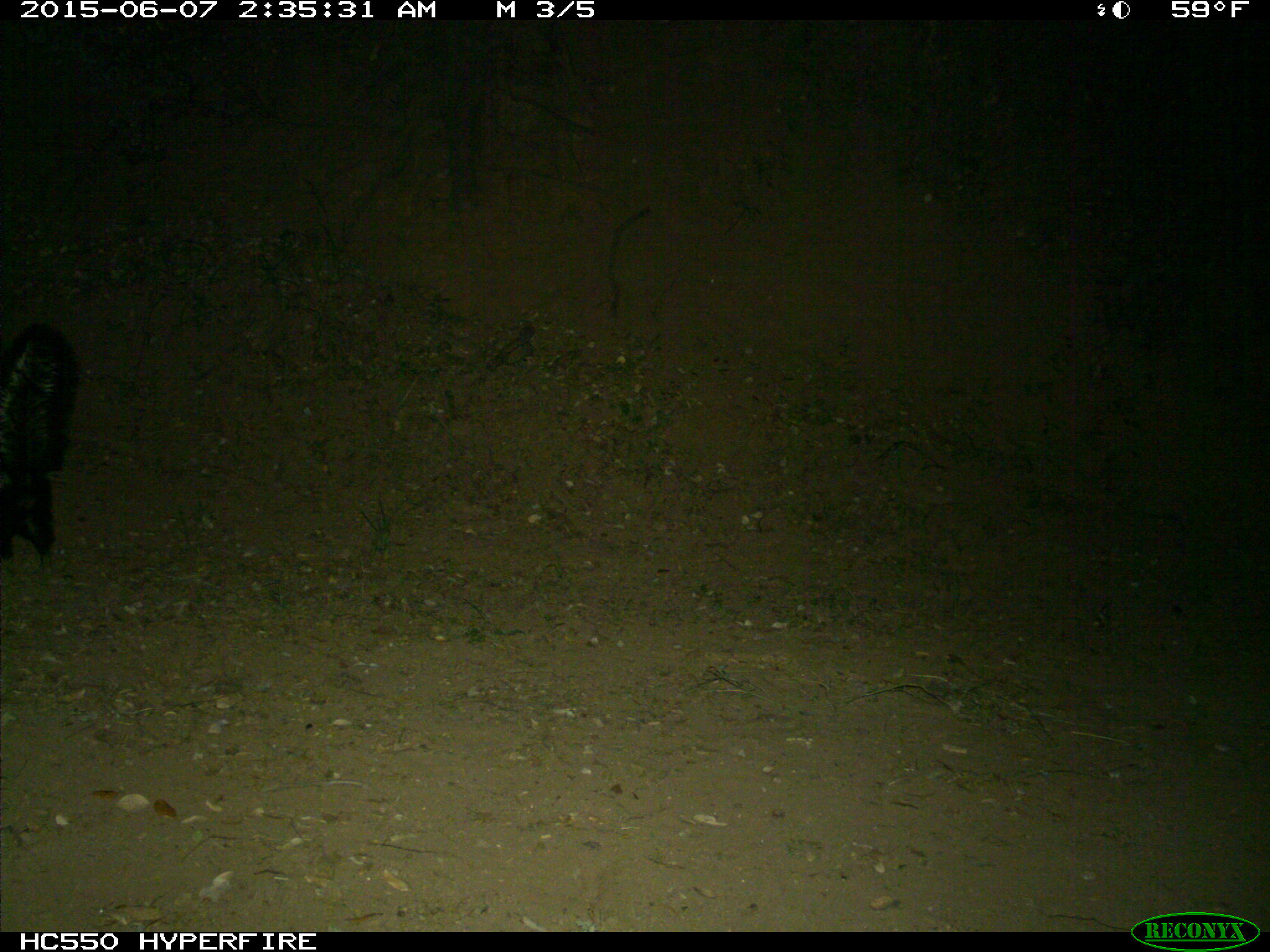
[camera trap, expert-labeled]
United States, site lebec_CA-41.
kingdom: Animalia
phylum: Chordata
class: Mammalia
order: Carnivora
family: Mephitidae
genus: Mephitis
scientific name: Mephitis mephitis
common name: striped skunk